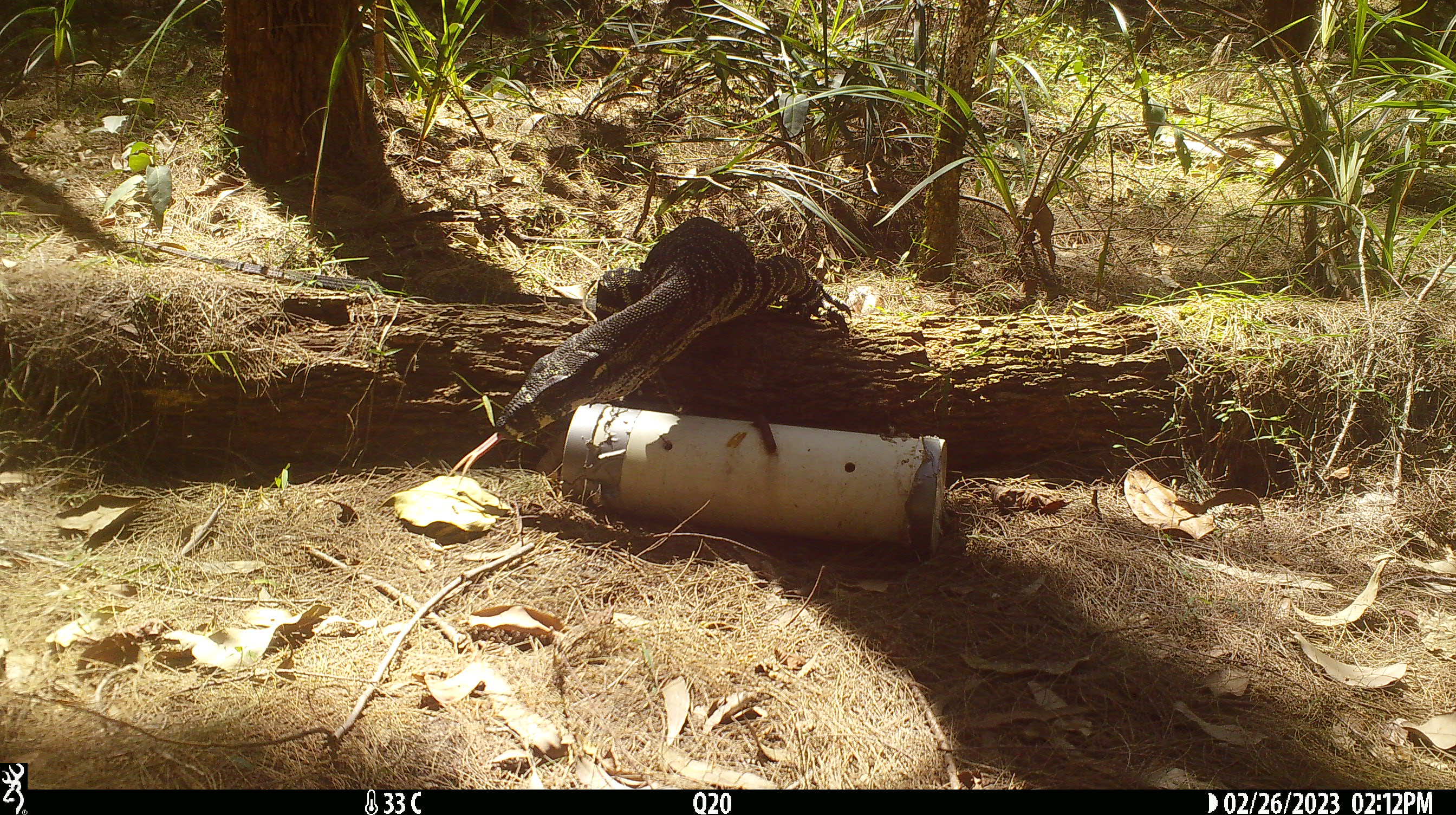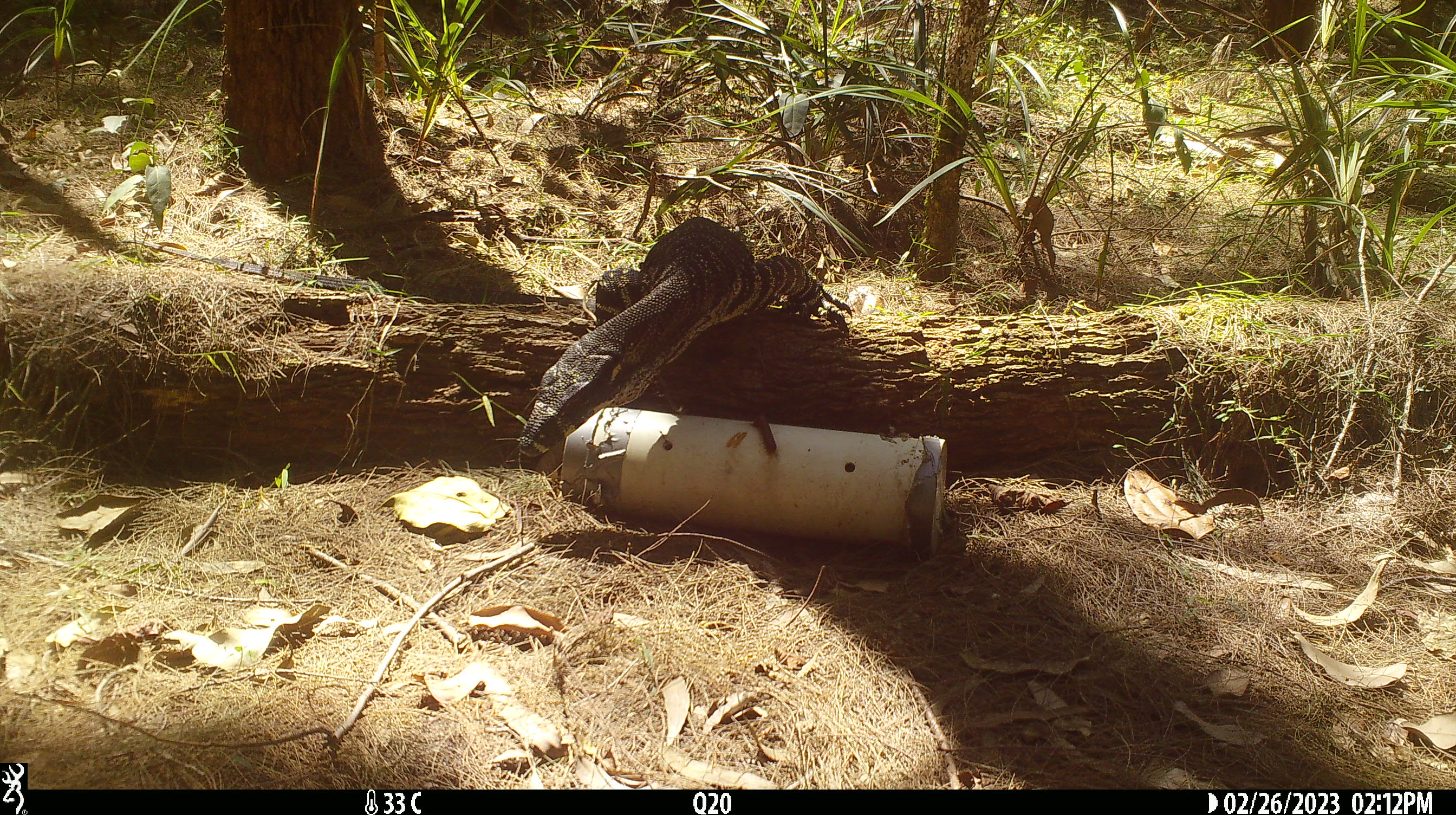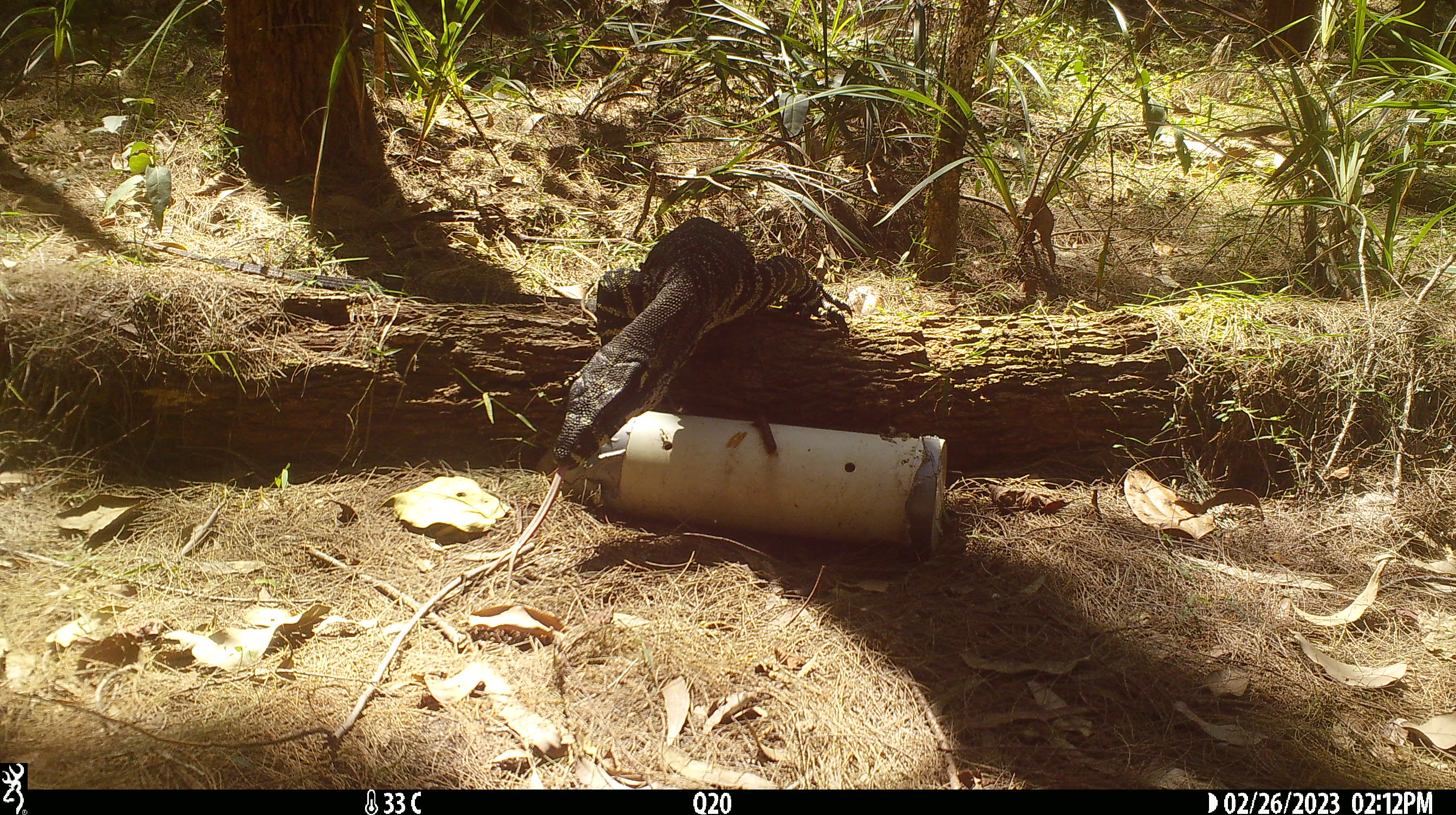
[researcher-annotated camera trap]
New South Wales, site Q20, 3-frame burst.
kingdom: Animalia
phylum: Chordata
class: Reptilia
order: Squamata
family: Varanidae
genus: Varanus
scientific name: Varanus varius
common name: lace monitor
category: goanna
Goanna (lace monitor) (Varanus varius).